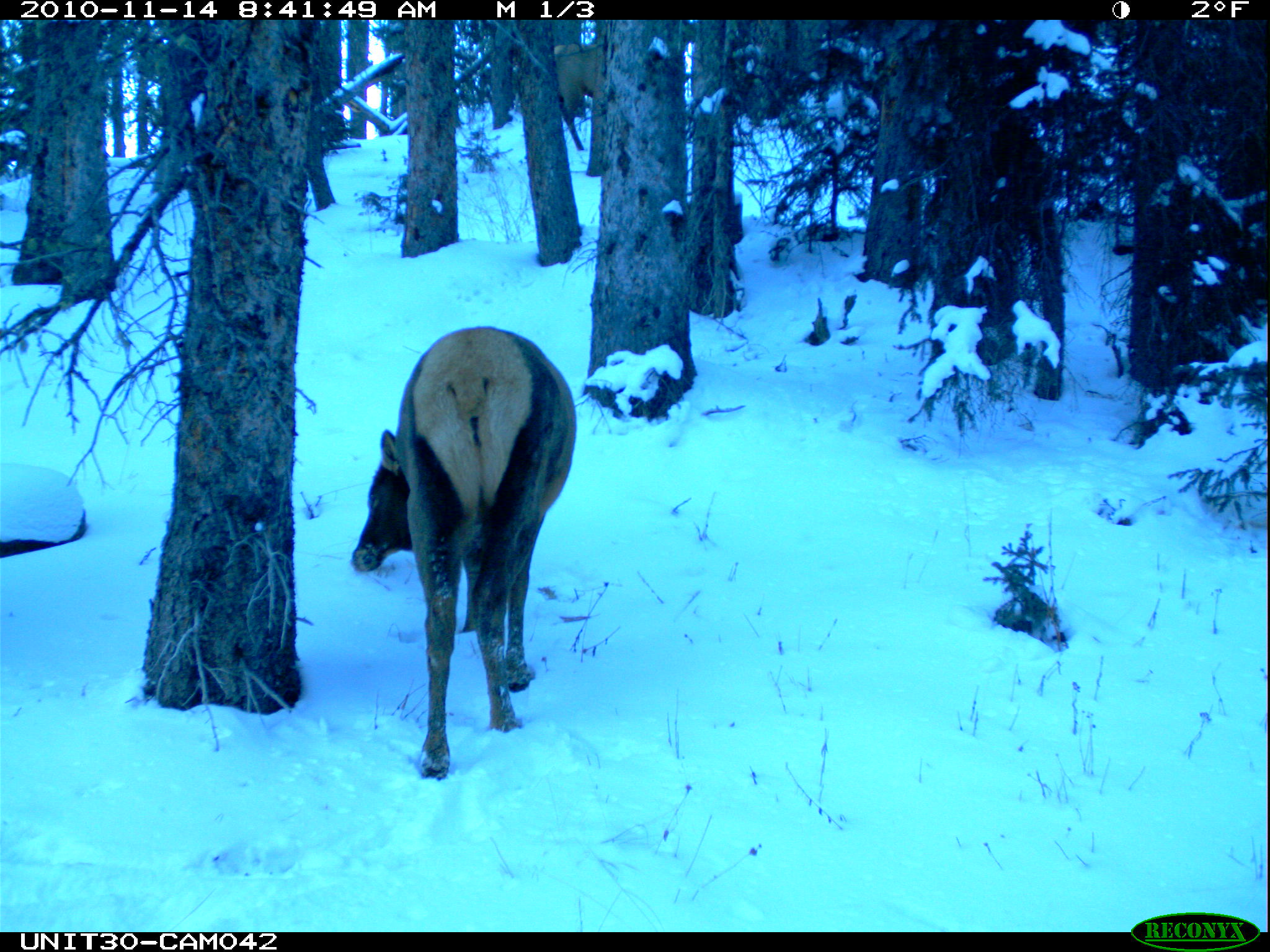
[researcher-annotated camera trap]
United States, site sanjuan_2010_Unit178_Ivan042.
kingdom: Animalia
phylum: Chordata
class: Mammalia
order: Artiodactyla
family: Cervidae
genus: Cervus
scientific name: Cervus elaphus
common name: red deer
Cervus elaphus (red deer).